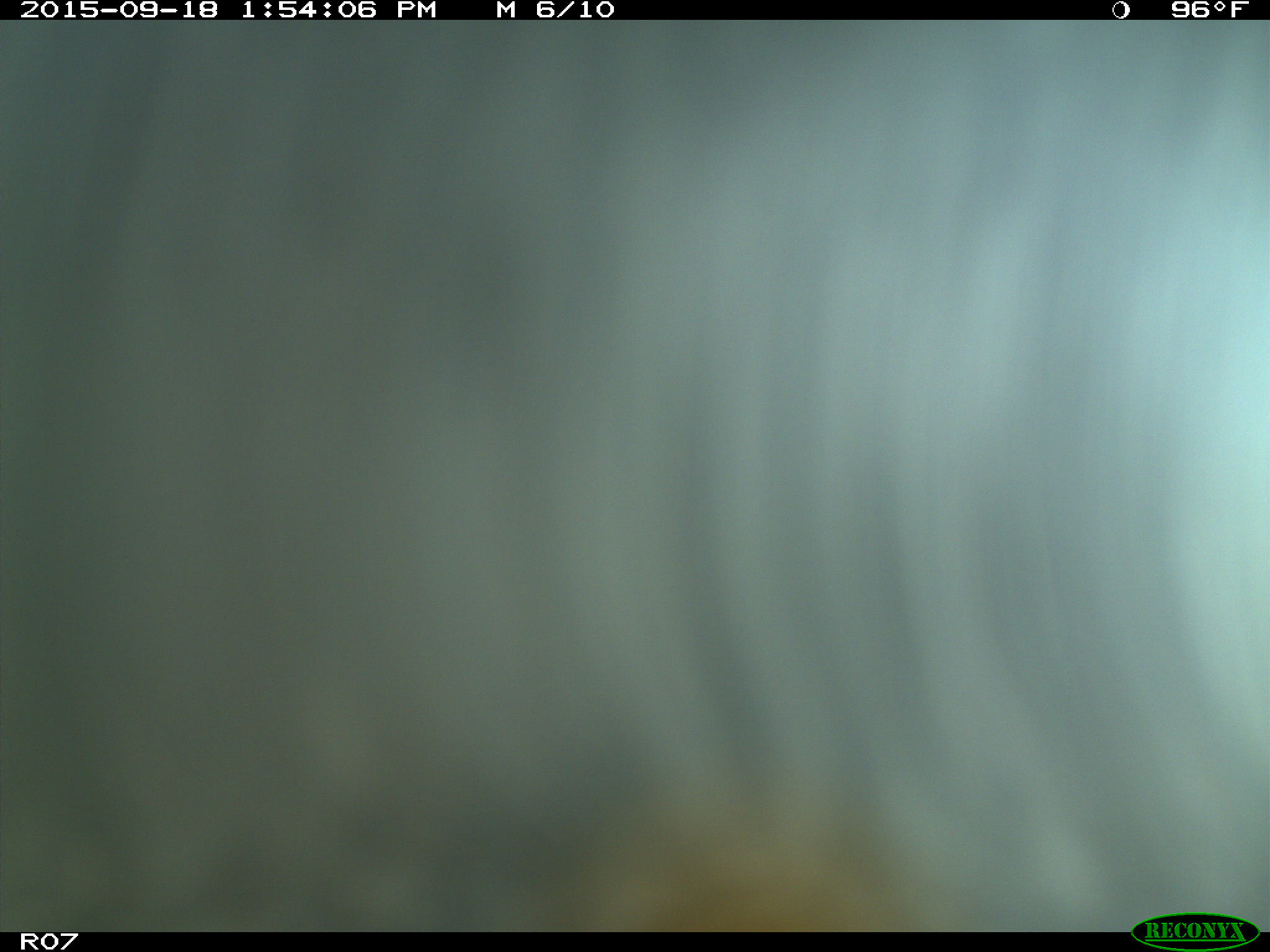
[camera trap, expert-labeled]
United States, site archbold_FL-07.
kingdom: Animalia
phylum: Chordata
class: Mammalia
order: Artiodactyla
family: Bovidae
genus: Bos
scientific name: Bos taurus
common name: domestic cow